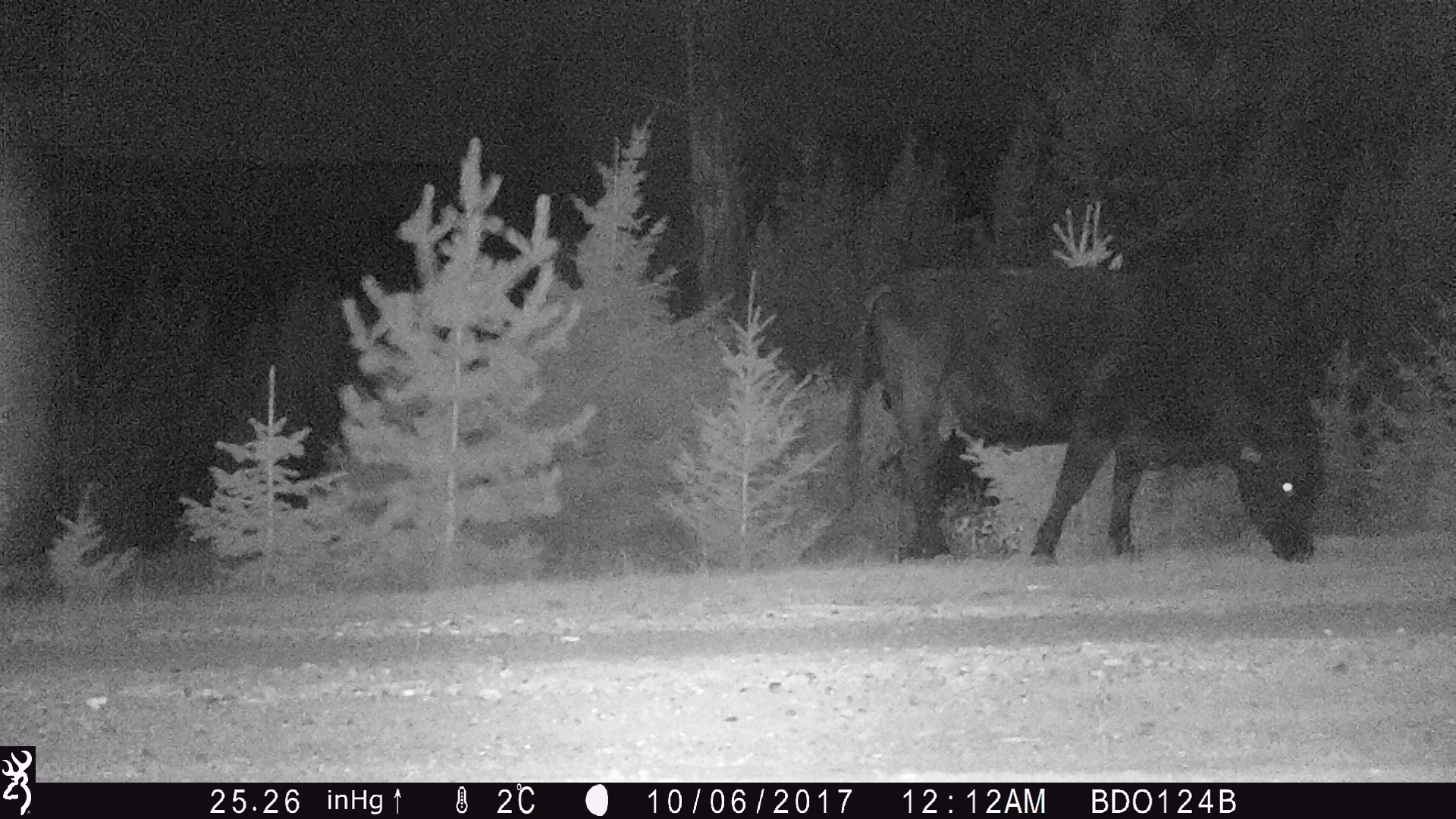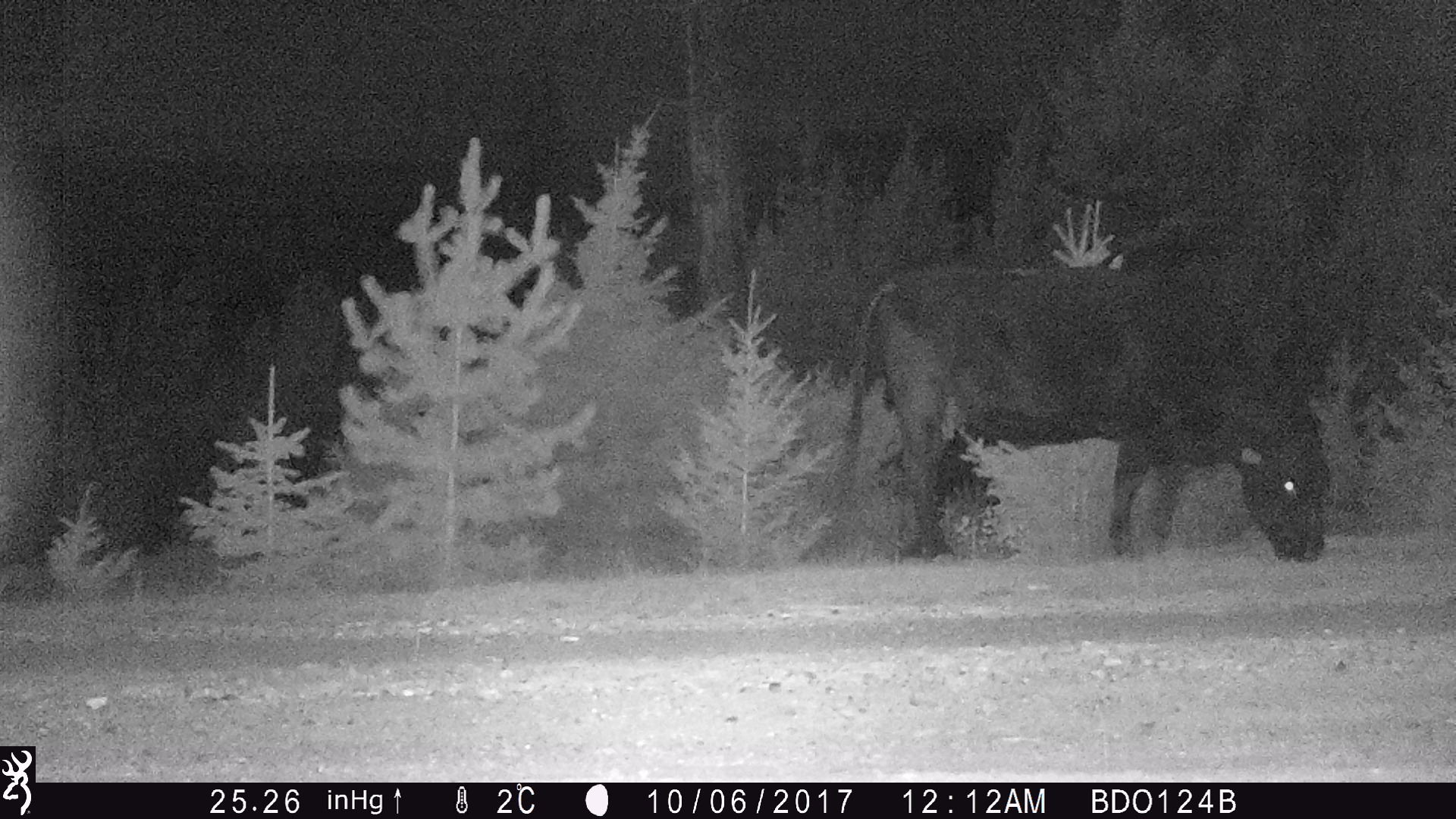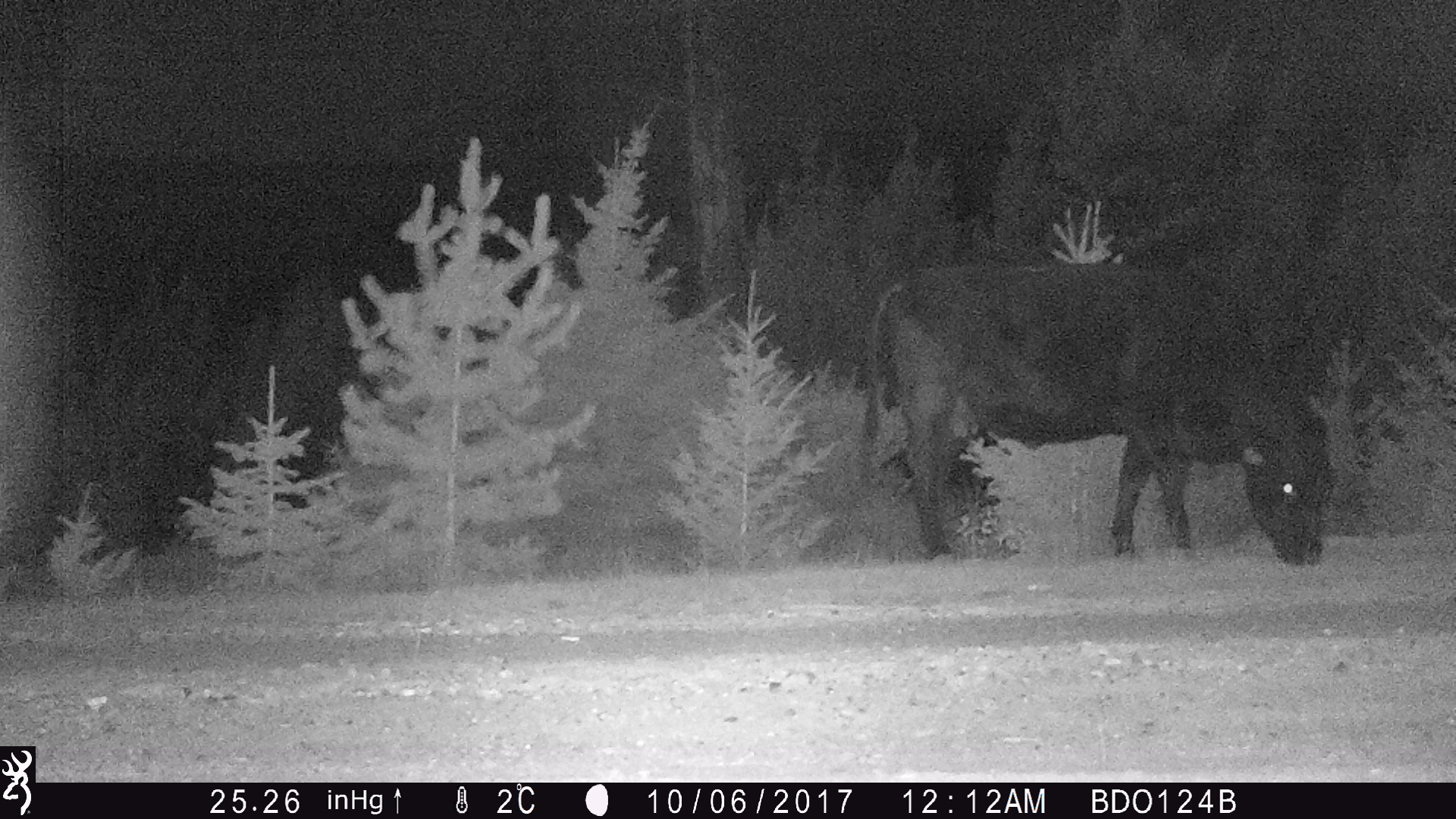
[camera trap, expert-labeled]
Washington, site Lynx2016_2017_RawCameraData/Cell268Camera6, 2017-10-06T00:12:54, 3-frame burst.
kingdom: Animalia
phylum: Chordata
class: Mammalia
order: Artiodactyla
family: Bovidae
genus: Bos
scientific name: Bos taurus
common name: domestic cattle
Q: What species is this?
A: Domestic cattle (Bos taurus).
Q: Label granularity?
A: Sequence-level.